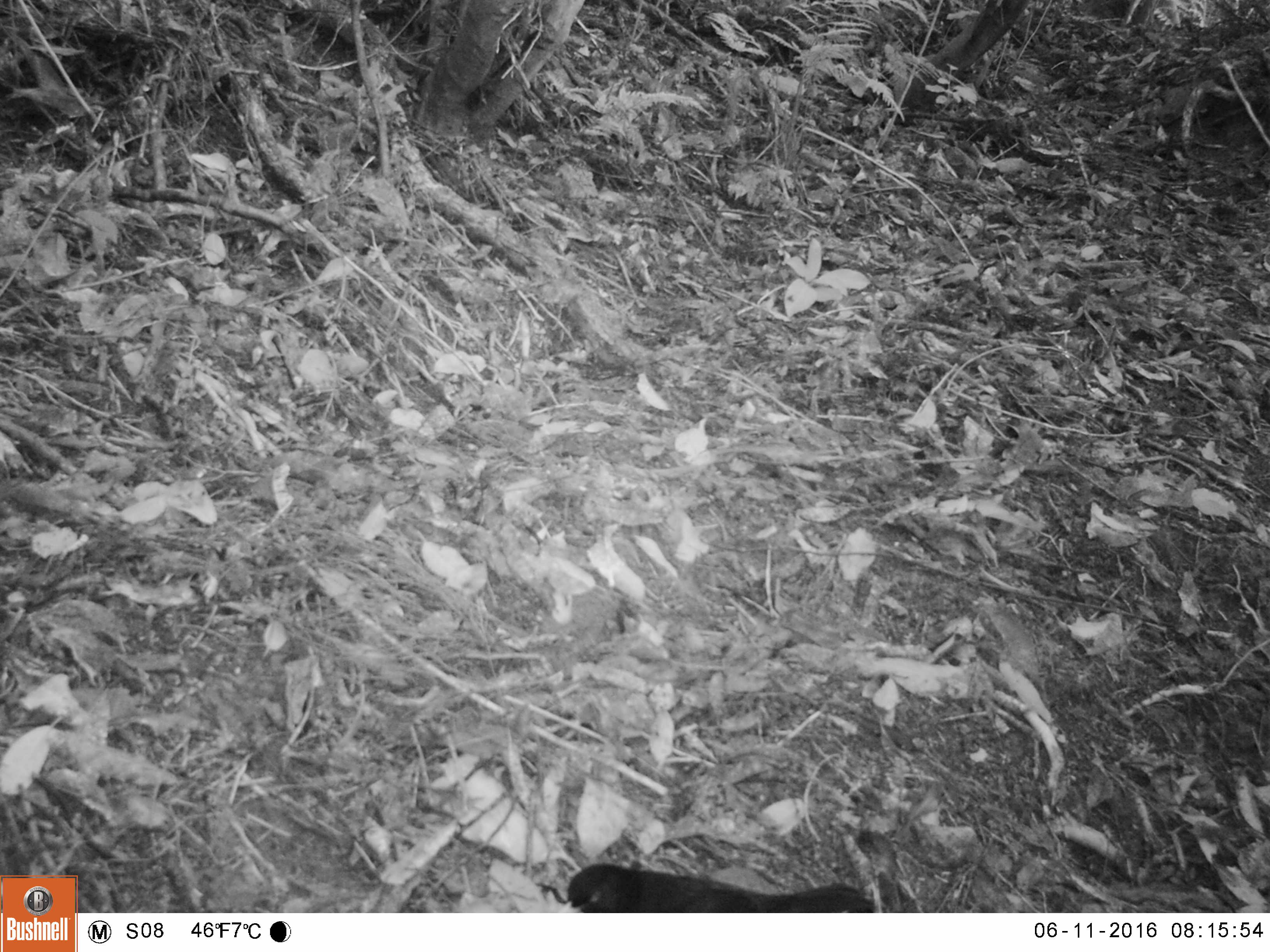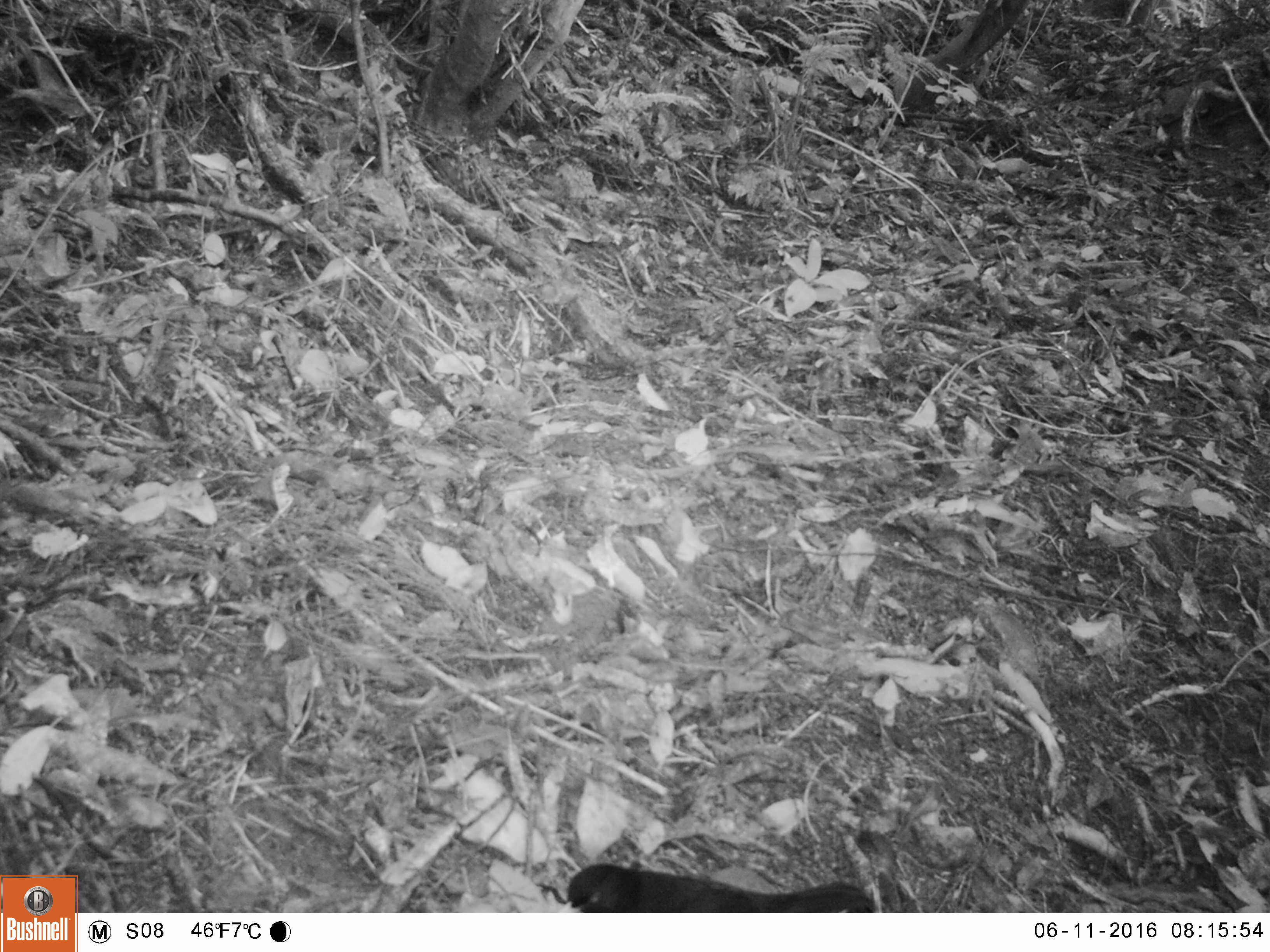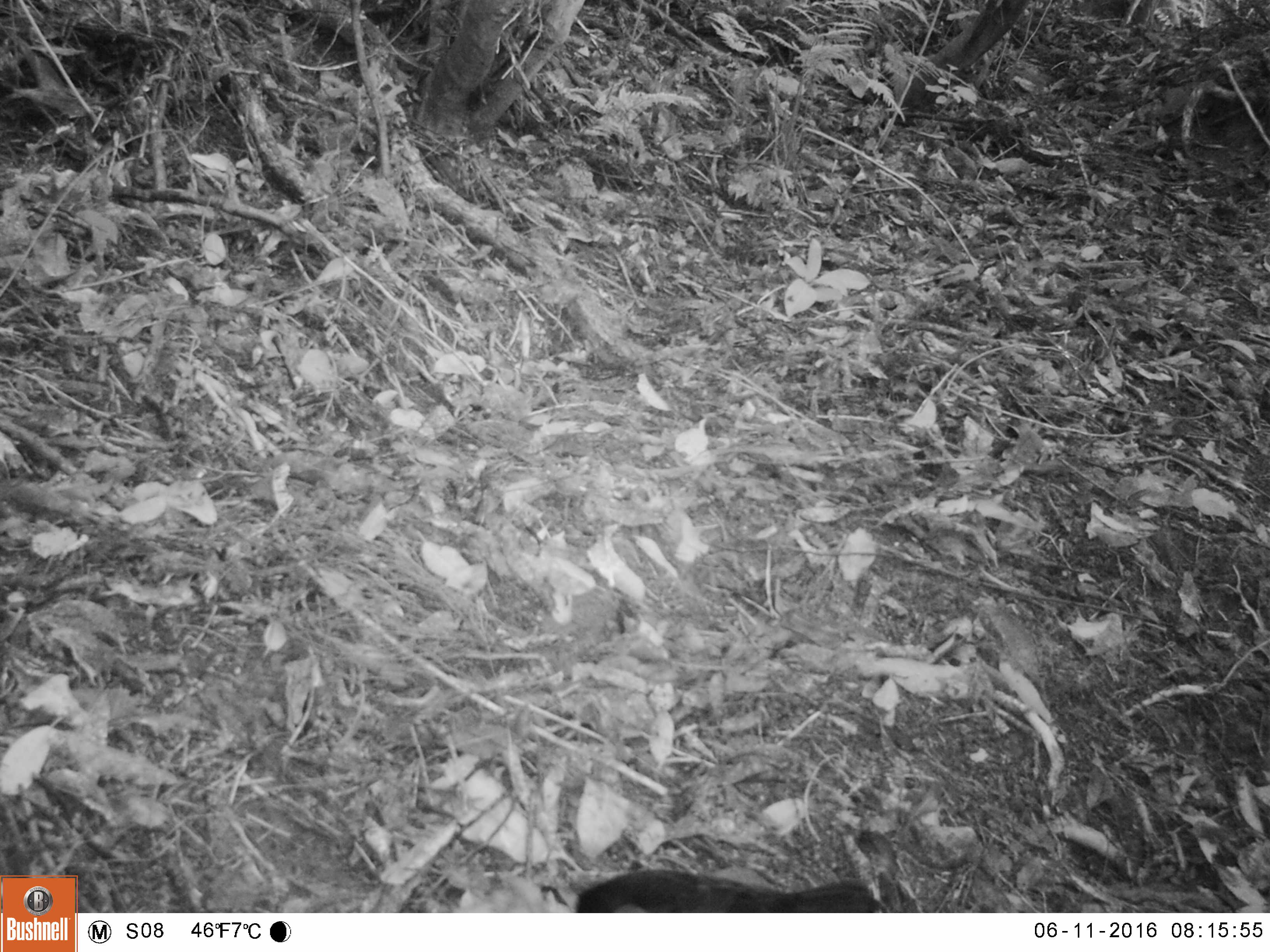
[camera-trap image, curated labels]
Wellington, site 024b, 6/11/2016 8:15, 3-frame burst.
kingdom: Animalia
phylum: Chordata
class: Aves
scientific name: Aves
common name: bird